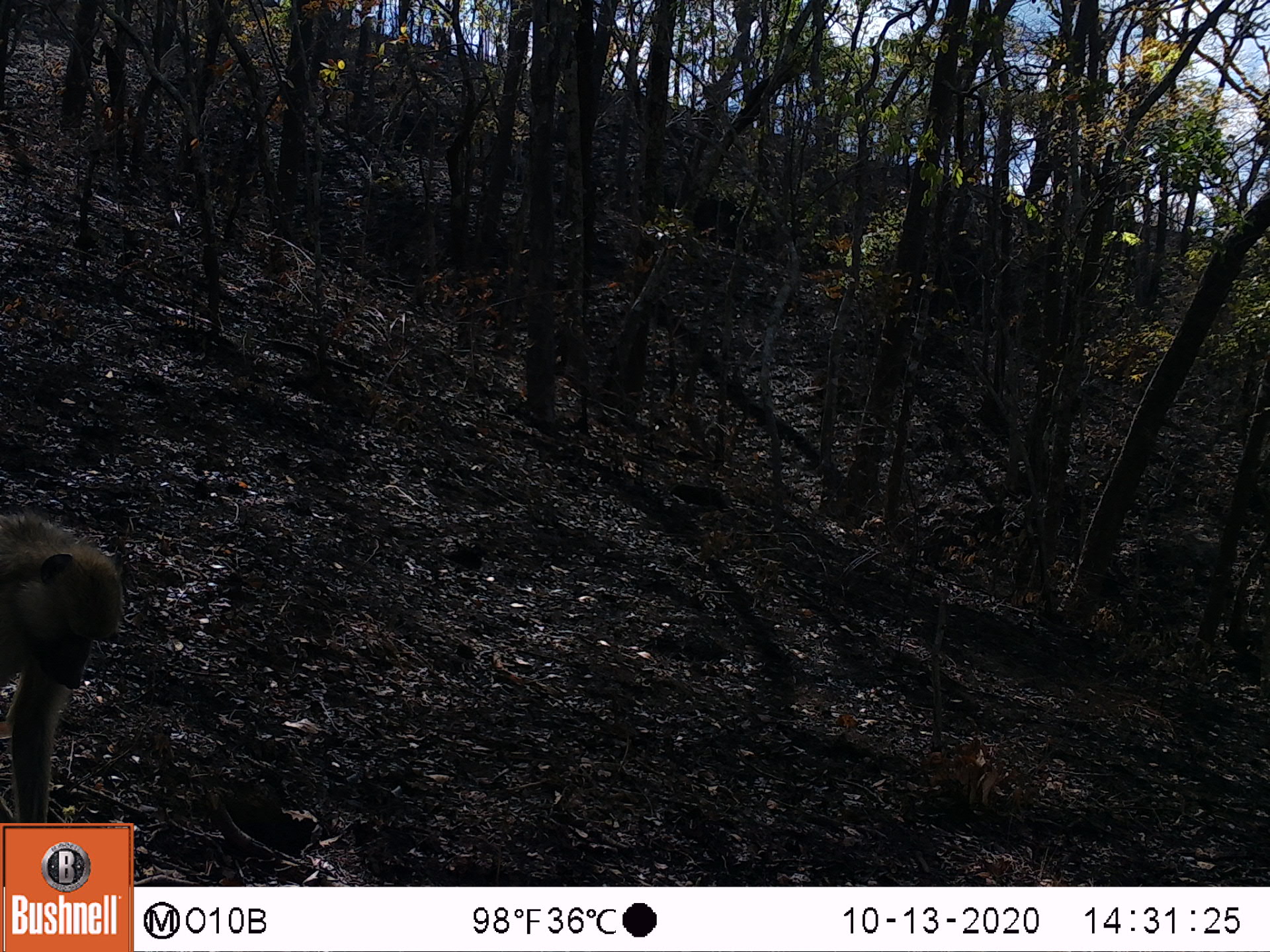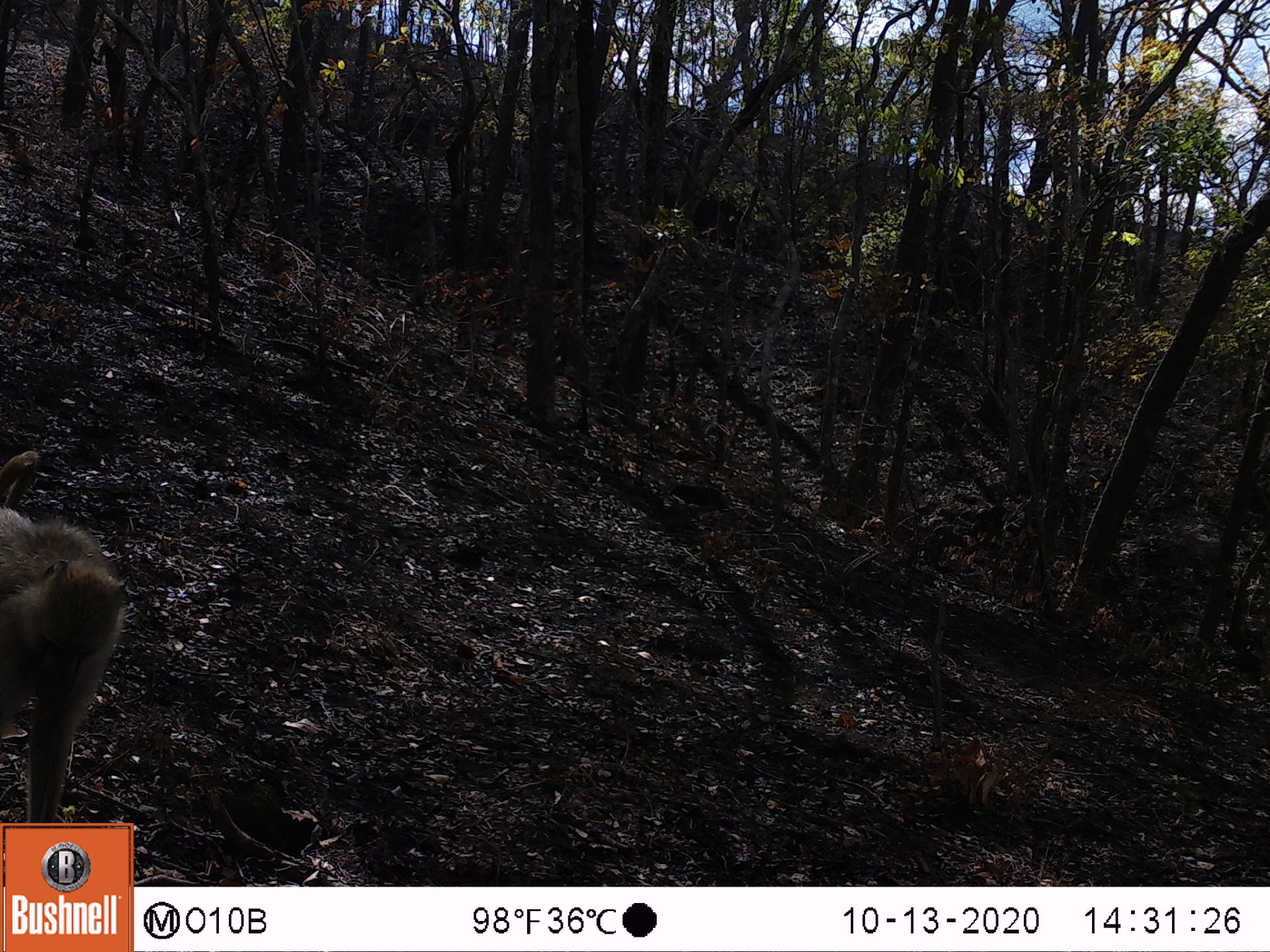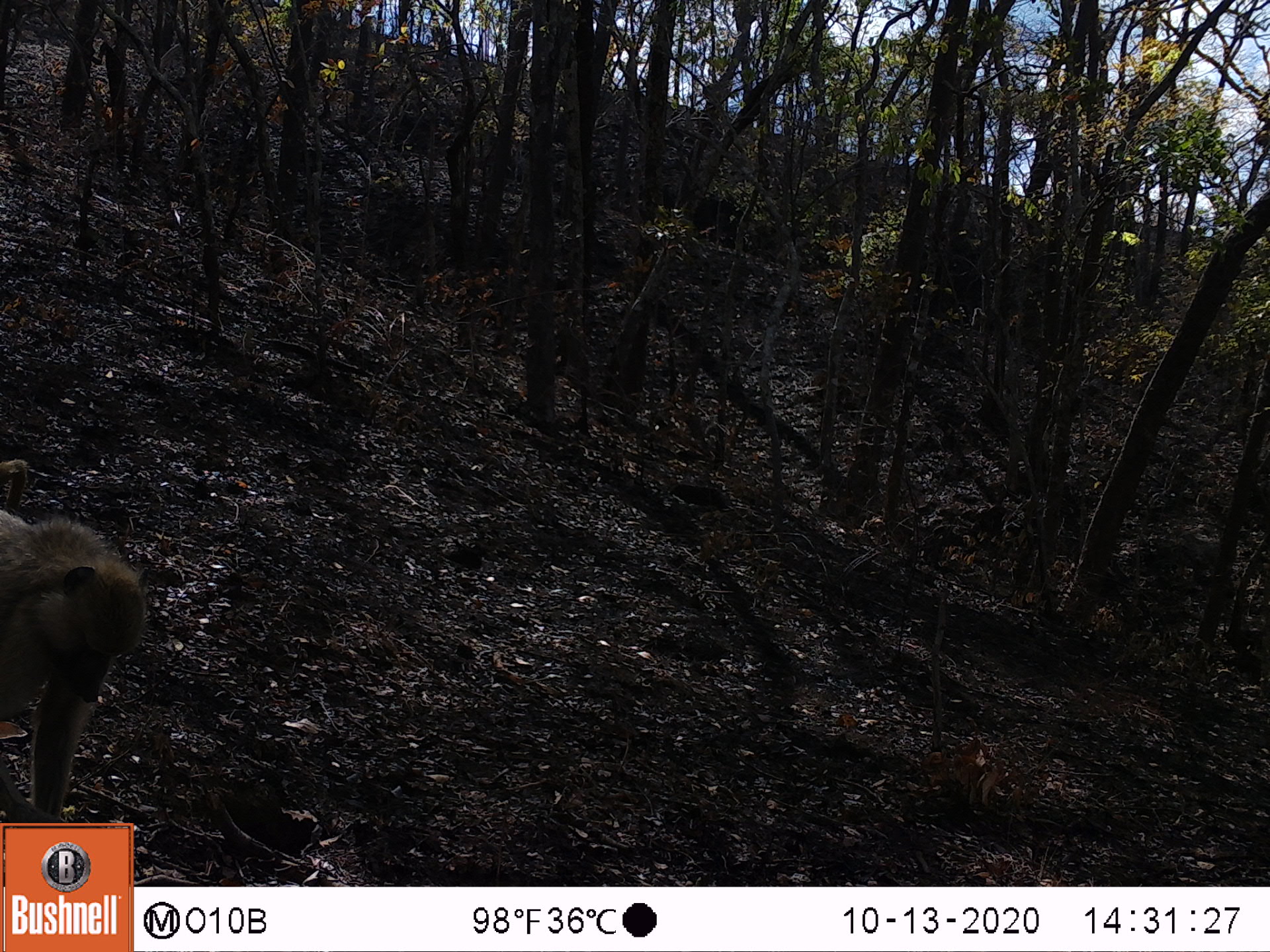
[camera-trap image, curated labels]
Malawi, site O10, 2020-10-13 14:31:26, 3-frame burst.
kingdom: Animalia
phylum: Chordata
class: Mammalia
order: Primates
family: Cercopithecidae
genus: Papio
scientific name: Papio cynocephalus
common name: yellow baboon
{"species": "yellow baboon (Papio cynocephalus)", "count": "1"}